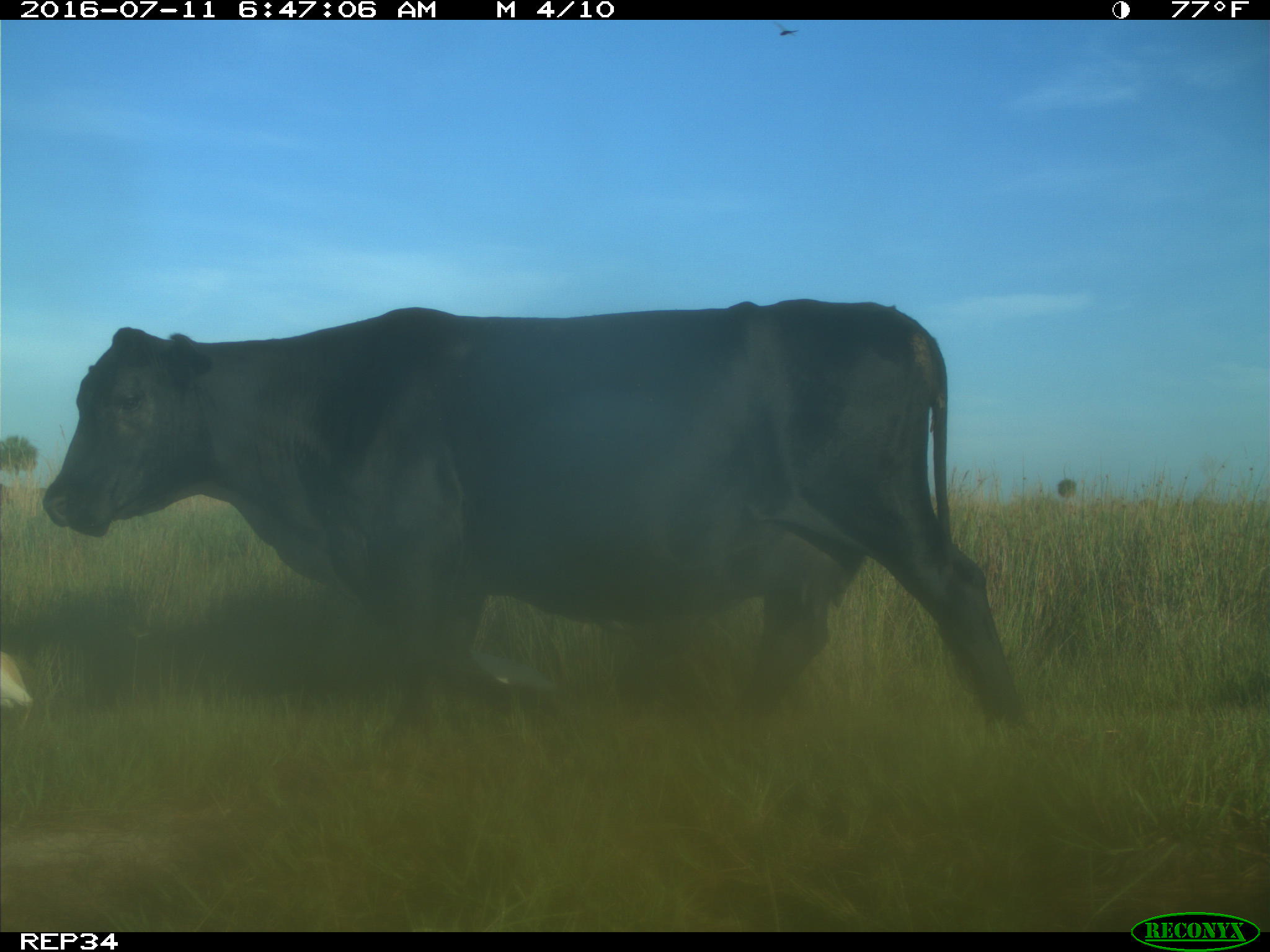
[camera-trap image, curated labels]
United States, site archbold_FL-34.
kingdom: Animalia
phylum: Chordata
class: Mammalia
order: Artiodactyla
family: Bovidae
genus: Bos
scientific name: Bos taurus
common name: domestic cow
Bos taurus (domestic cow).